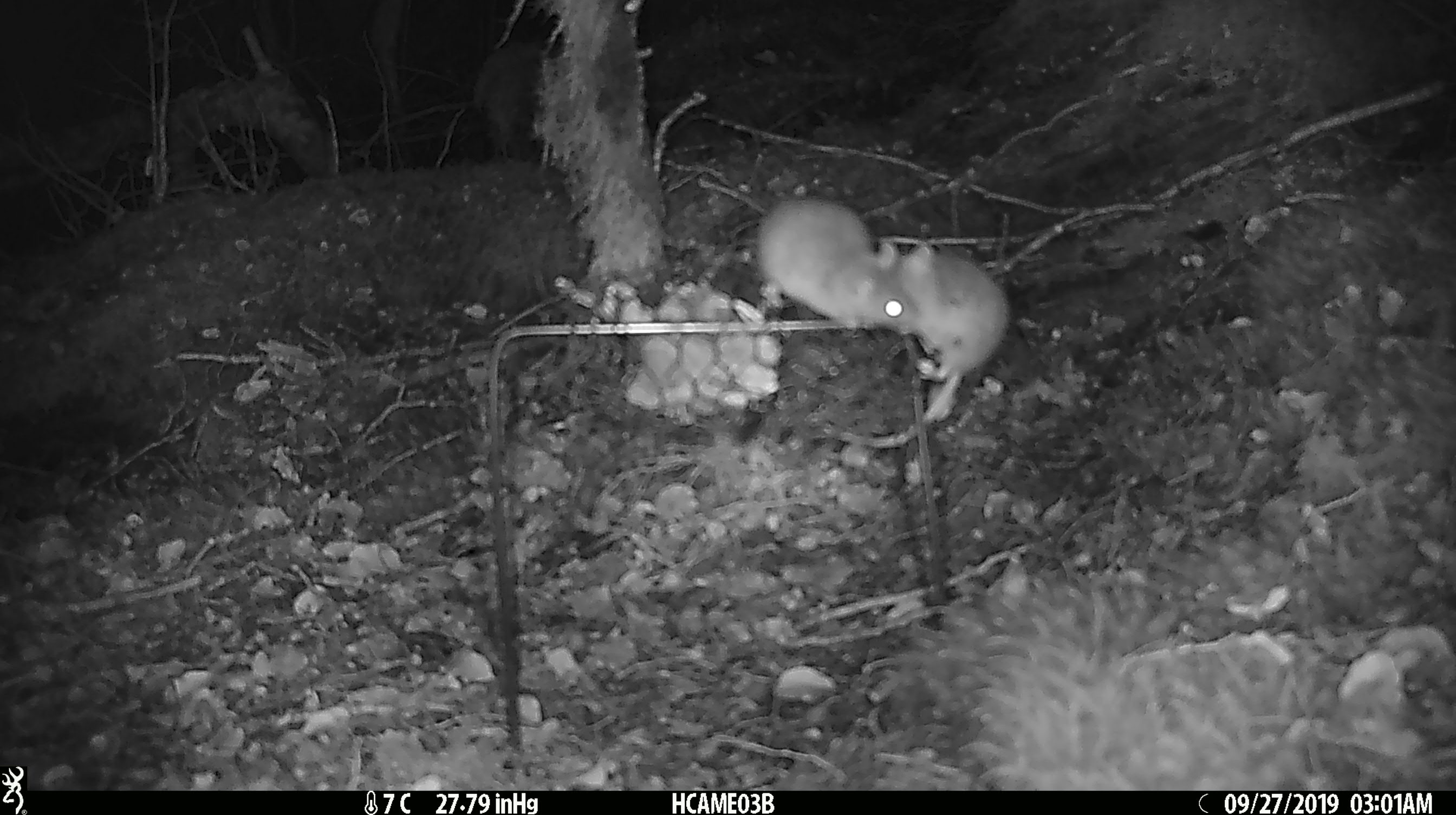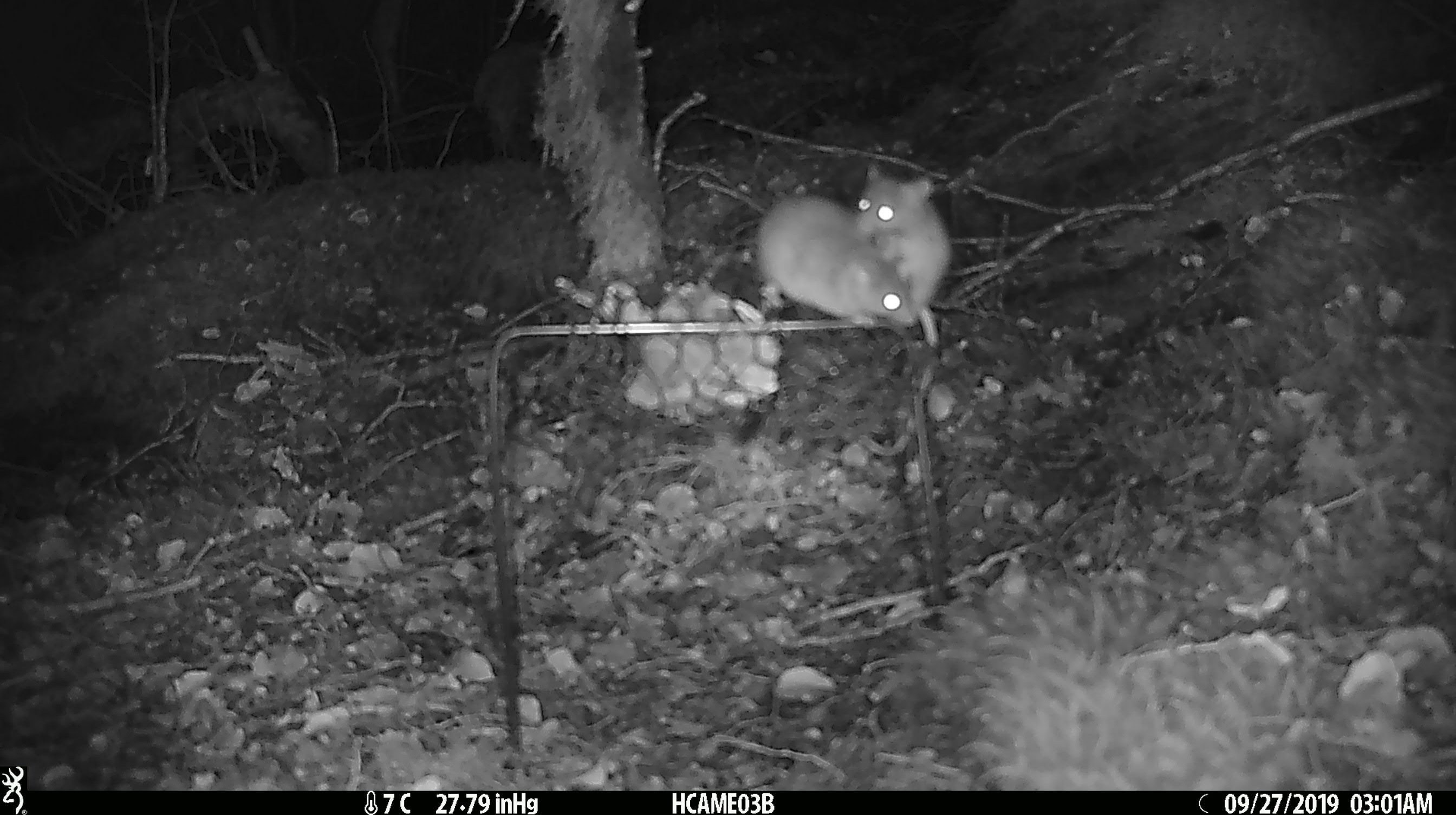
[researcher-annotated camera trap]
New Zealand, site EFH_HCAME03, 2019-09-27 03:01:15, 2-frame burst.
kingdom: Animalia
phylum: Chordata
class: Mammalia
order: Rodentia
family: Muridae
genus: Mus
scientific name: Mus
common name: mouse